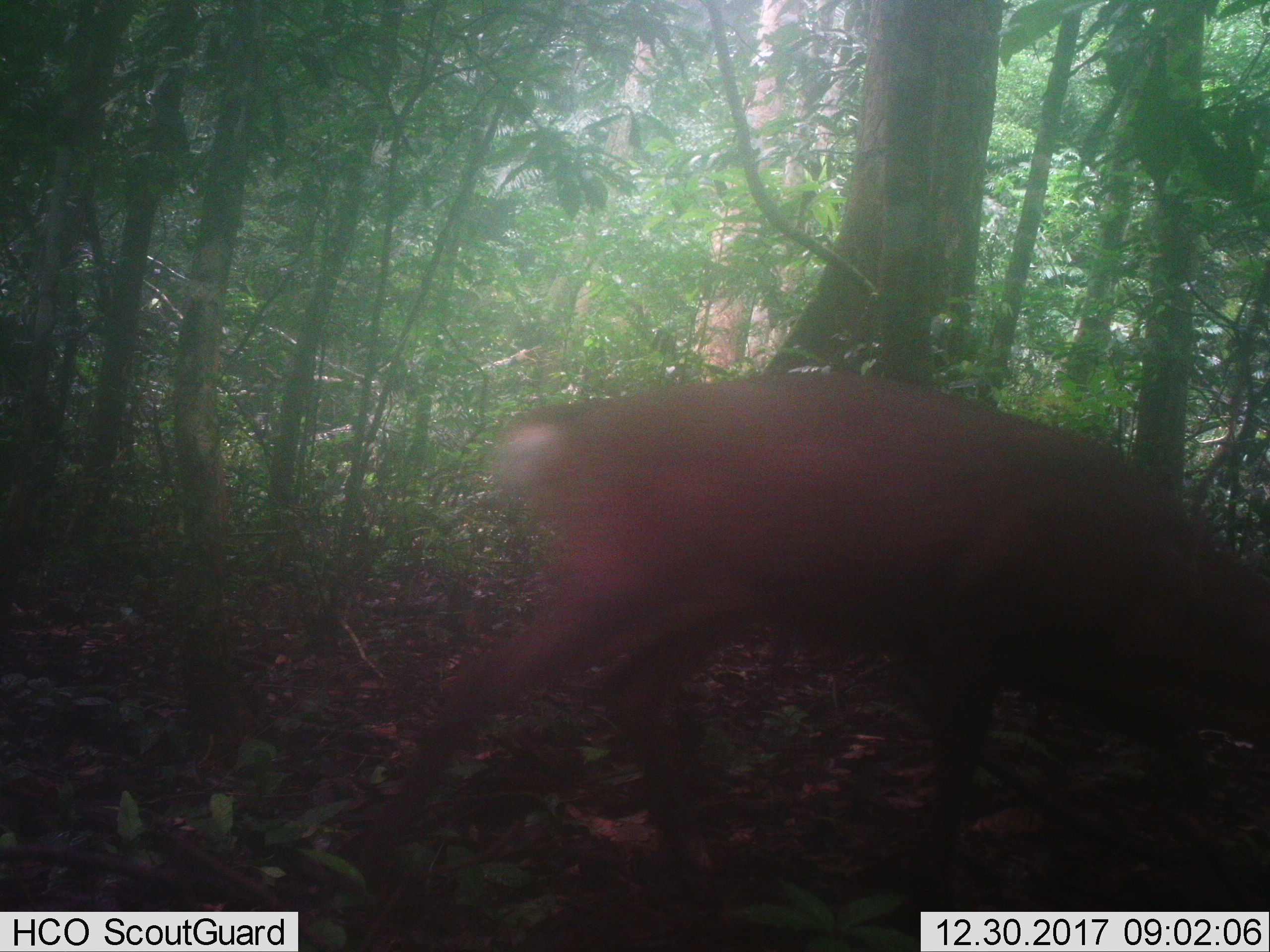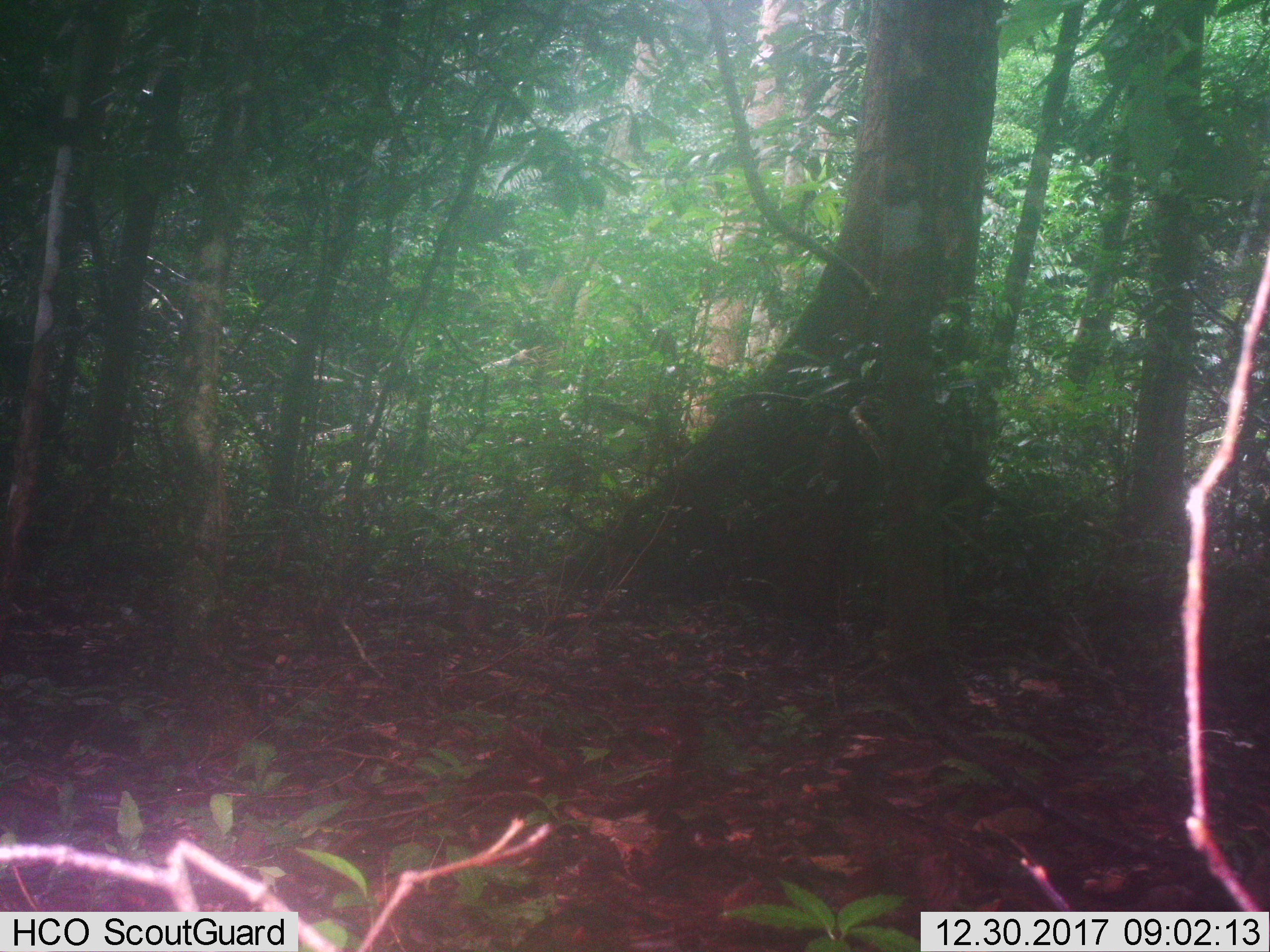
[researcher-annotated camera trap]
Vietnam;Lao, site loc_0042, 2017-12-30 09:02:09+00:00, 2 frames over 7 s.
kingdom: Animalia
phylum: Chordata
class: Mammalia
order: Artiodactyla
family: Cervidae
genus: Muntiacus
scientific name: Muntiacus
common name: muntjacs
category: unidentified muntjac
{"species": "unidentified muntjac (muntjacs) (Muntiacus)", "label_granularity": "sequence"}